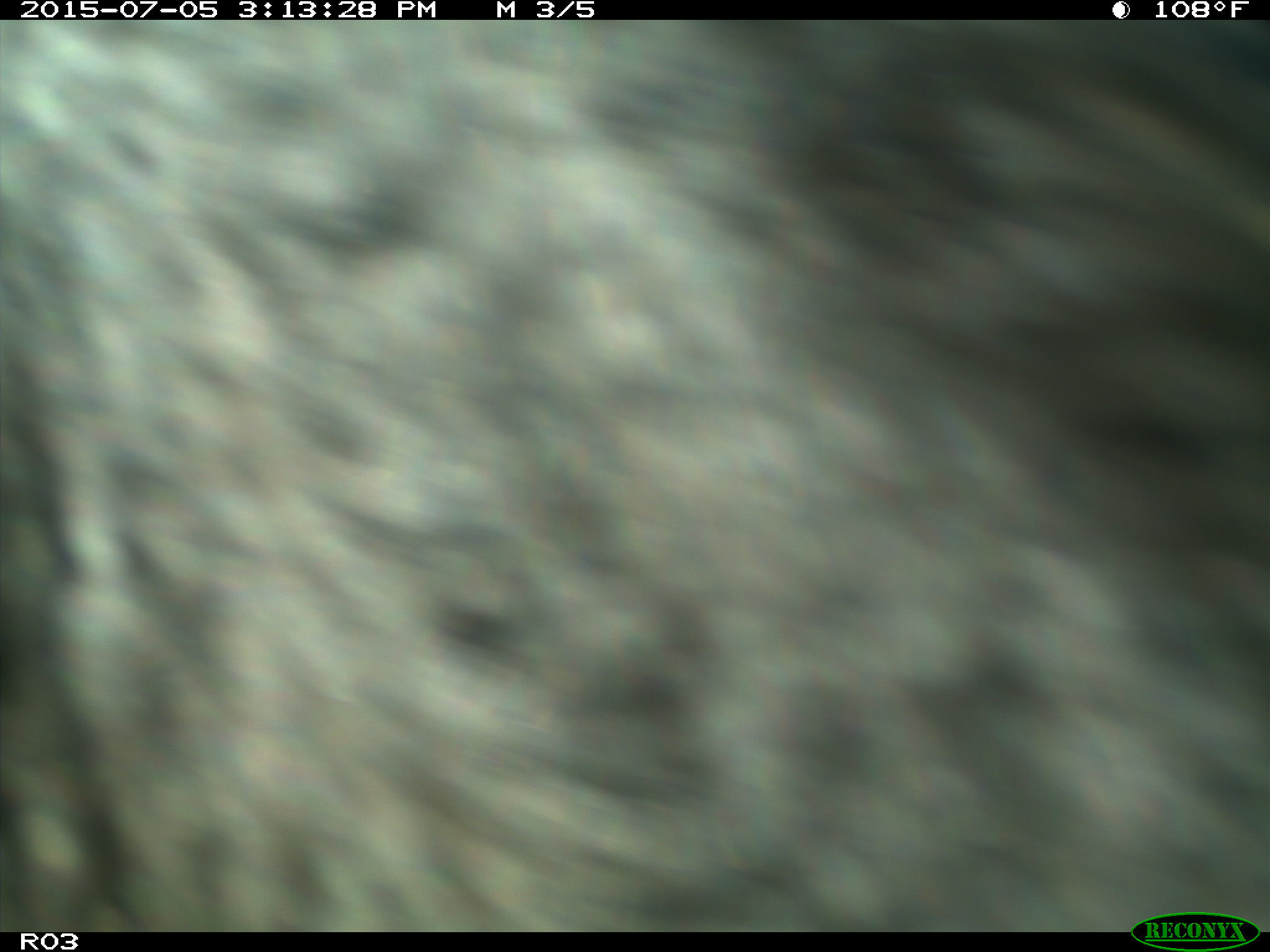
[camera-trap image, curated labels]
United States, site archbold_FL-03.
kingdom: Animalia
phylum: Chordata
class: Mammalia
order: Artiodactyla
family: Bovidae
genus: Bos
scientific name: Bos taurus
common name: domestic cow